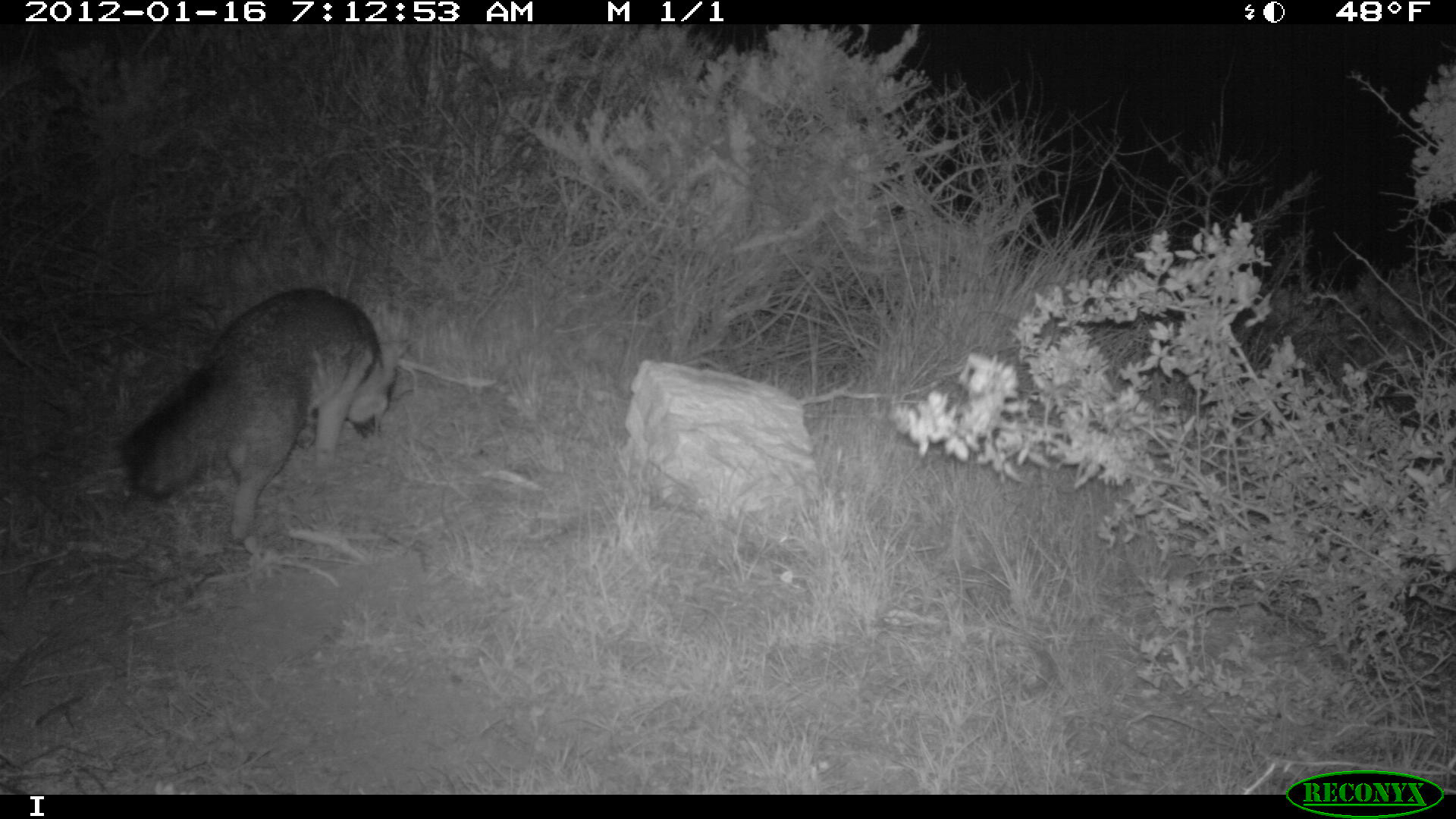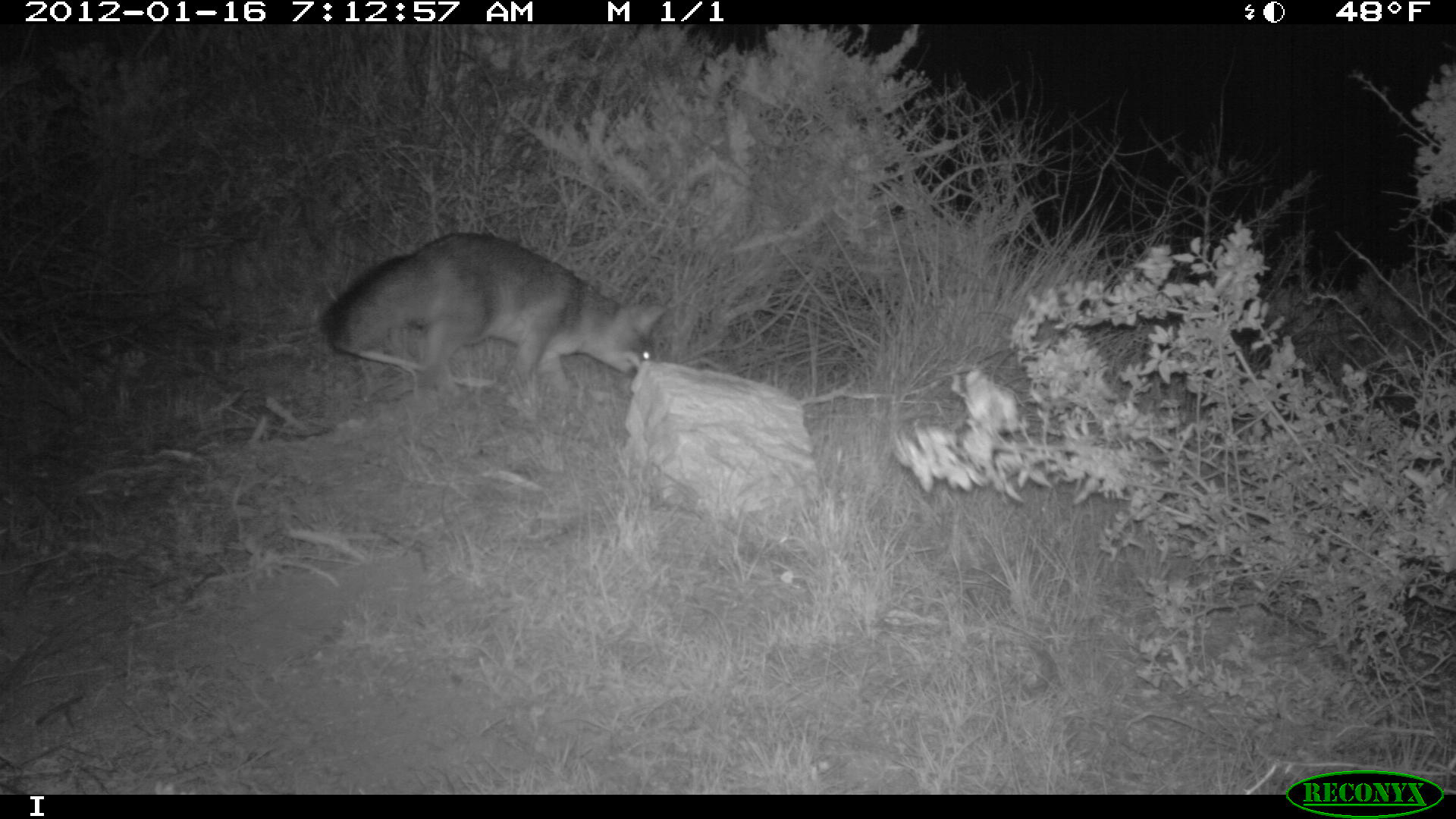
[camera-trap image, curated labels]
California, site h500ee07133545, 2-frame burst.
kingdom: Animalia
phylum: Chordata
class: Mammalia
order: Carnivora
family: Canidae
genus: Urocyon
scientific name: Urocyon littoralis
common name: island fox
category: fox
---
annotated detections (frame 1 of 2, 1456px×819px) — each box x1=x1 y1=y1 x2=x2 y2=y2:
fox: x1=121 y1=285 x2=408 y2=541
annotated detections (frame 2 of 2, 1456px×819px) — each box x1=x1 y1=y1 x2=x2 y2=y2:
fox: x1=325 y1=233 x2=667 y2=391